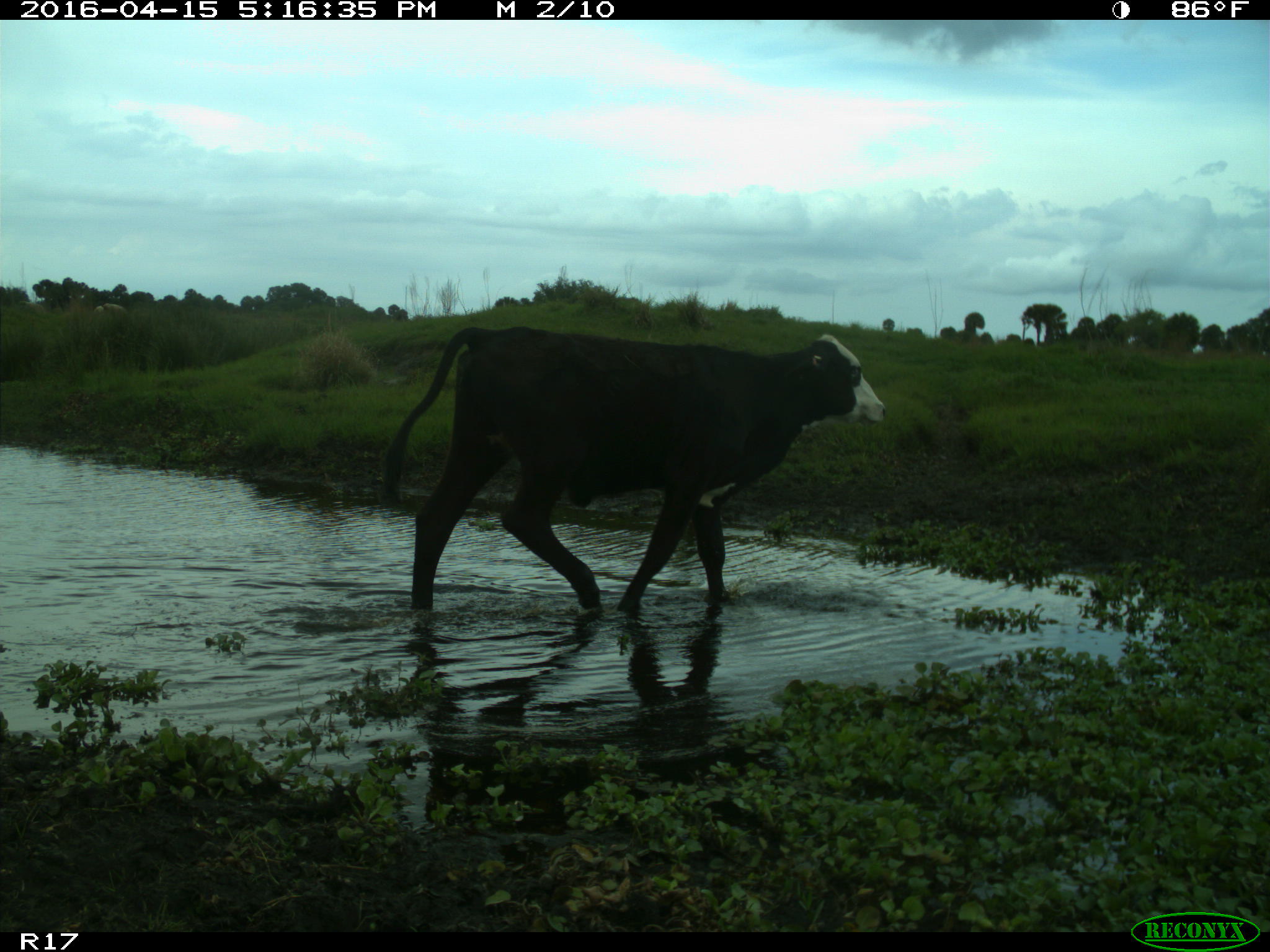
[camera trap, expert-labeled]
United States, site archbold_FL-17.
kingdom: Animalia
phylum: Chordata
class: Mammalia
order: Artiodactyla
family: Bovidae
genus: Bos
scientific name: Bos taurus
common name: domestic cow